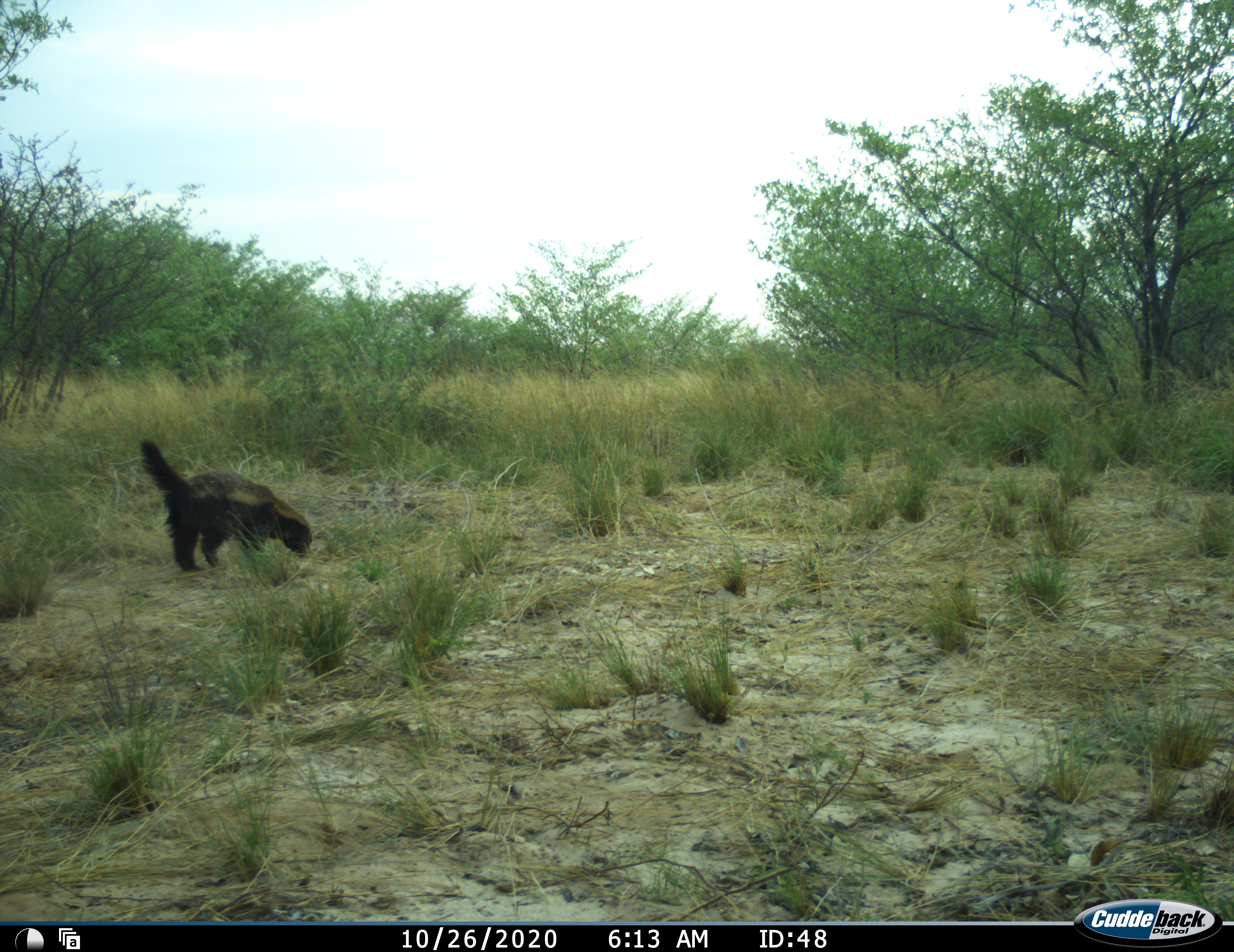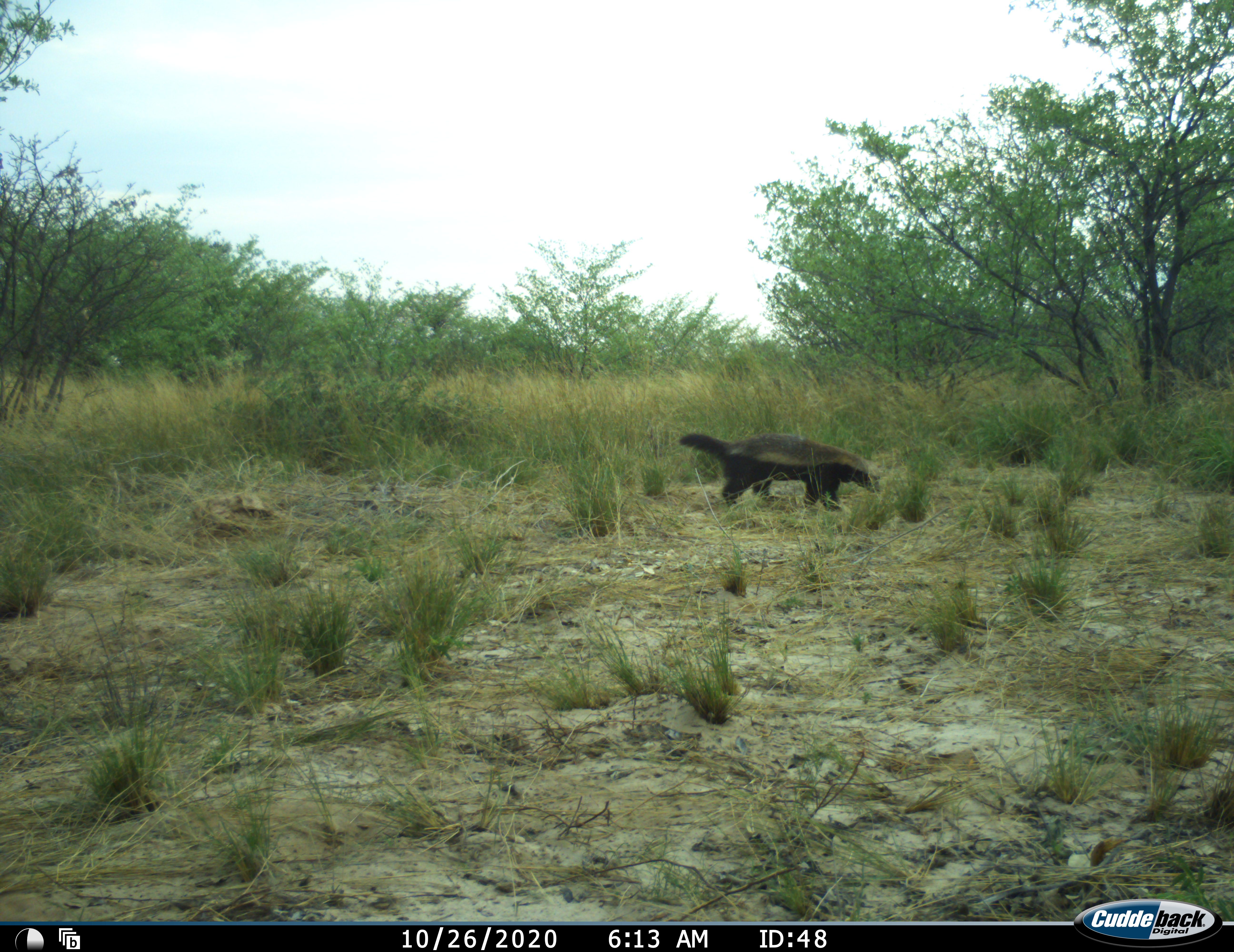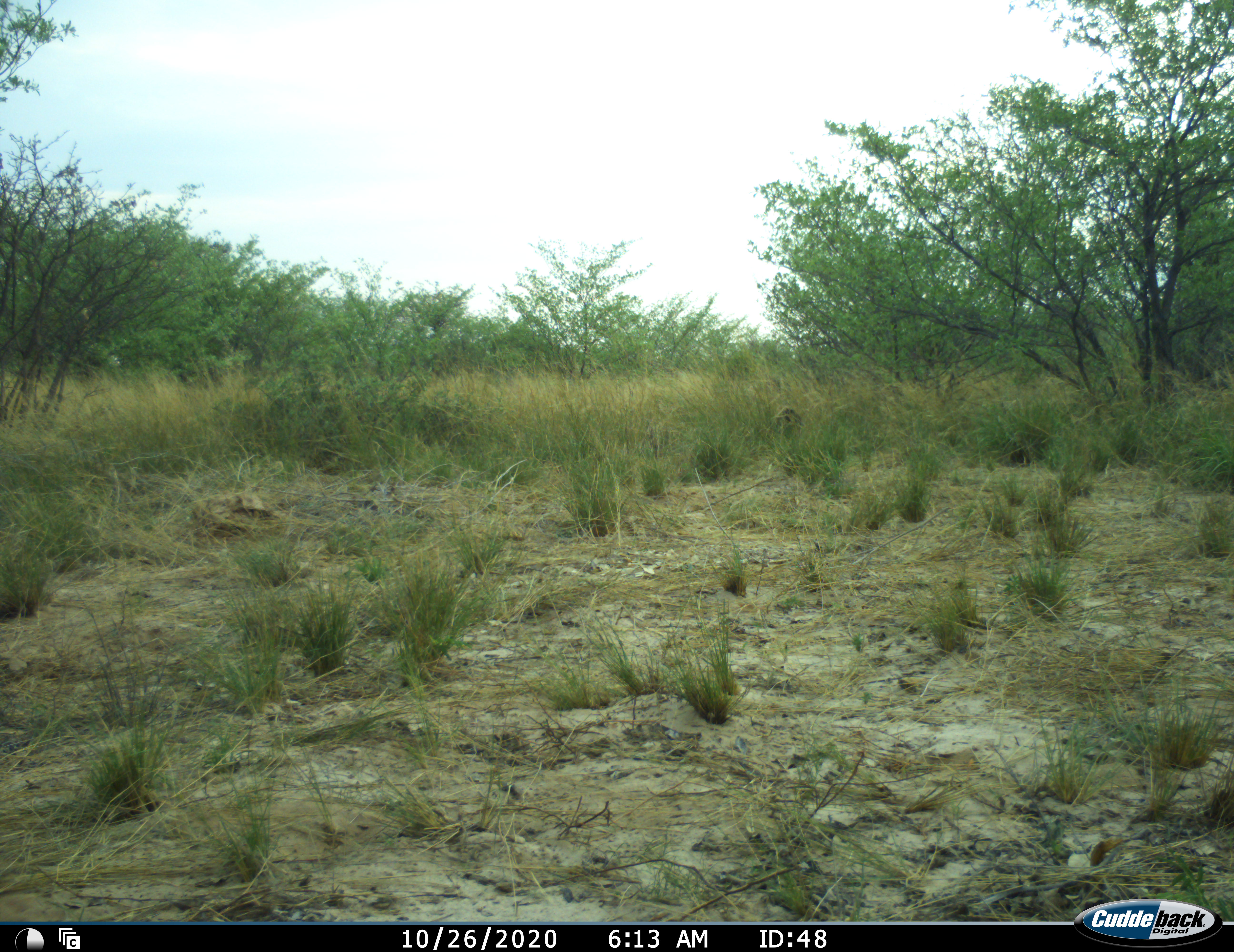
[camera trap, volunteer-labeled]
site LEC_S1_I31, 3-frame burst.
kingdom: Animalia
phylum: Chordata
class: Mammalia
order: Carnivora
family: Mustelidae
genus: Mellivora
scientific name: Mellivora capensis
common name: honey badger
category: honeybadger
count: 1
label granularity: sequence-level